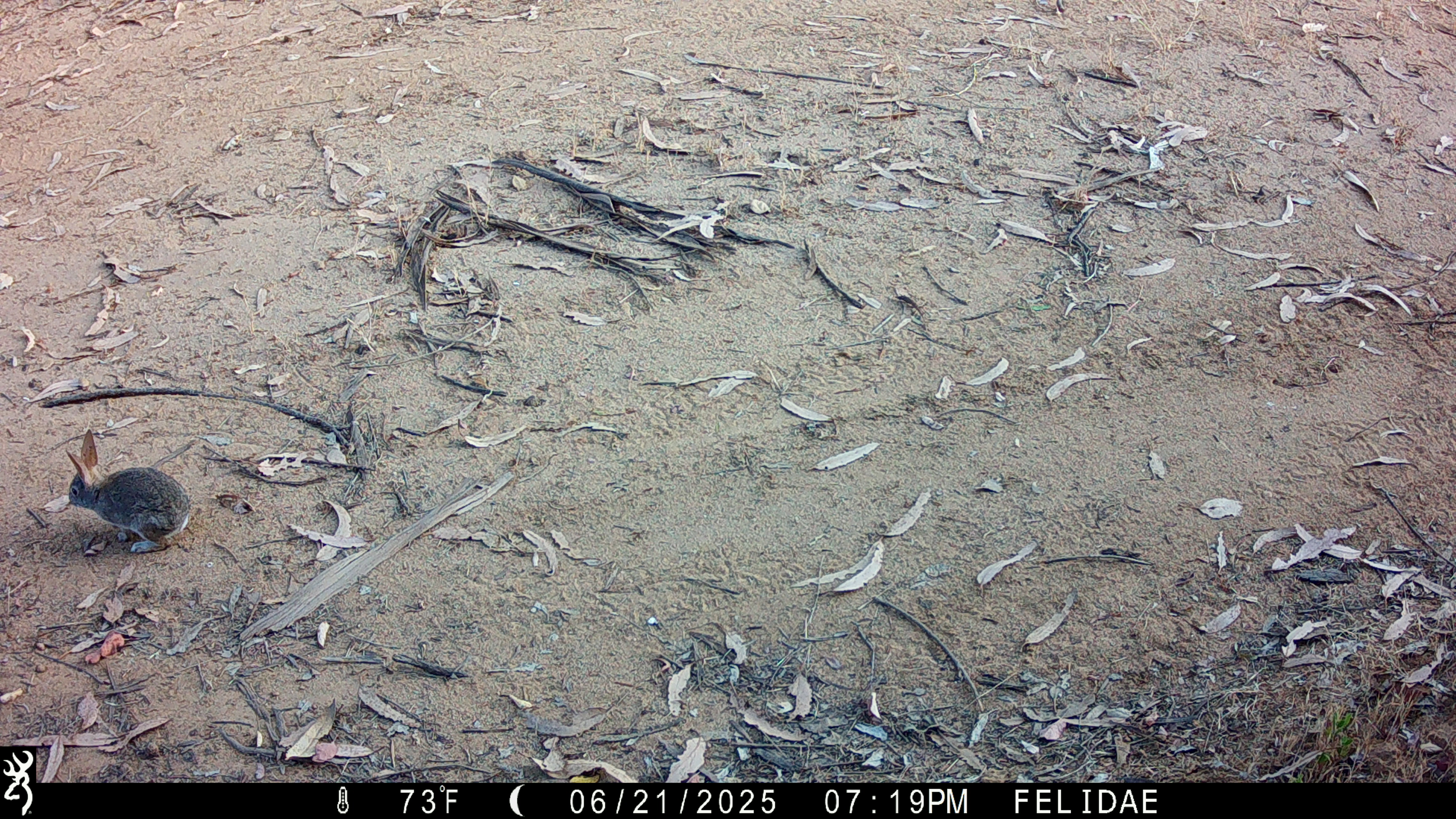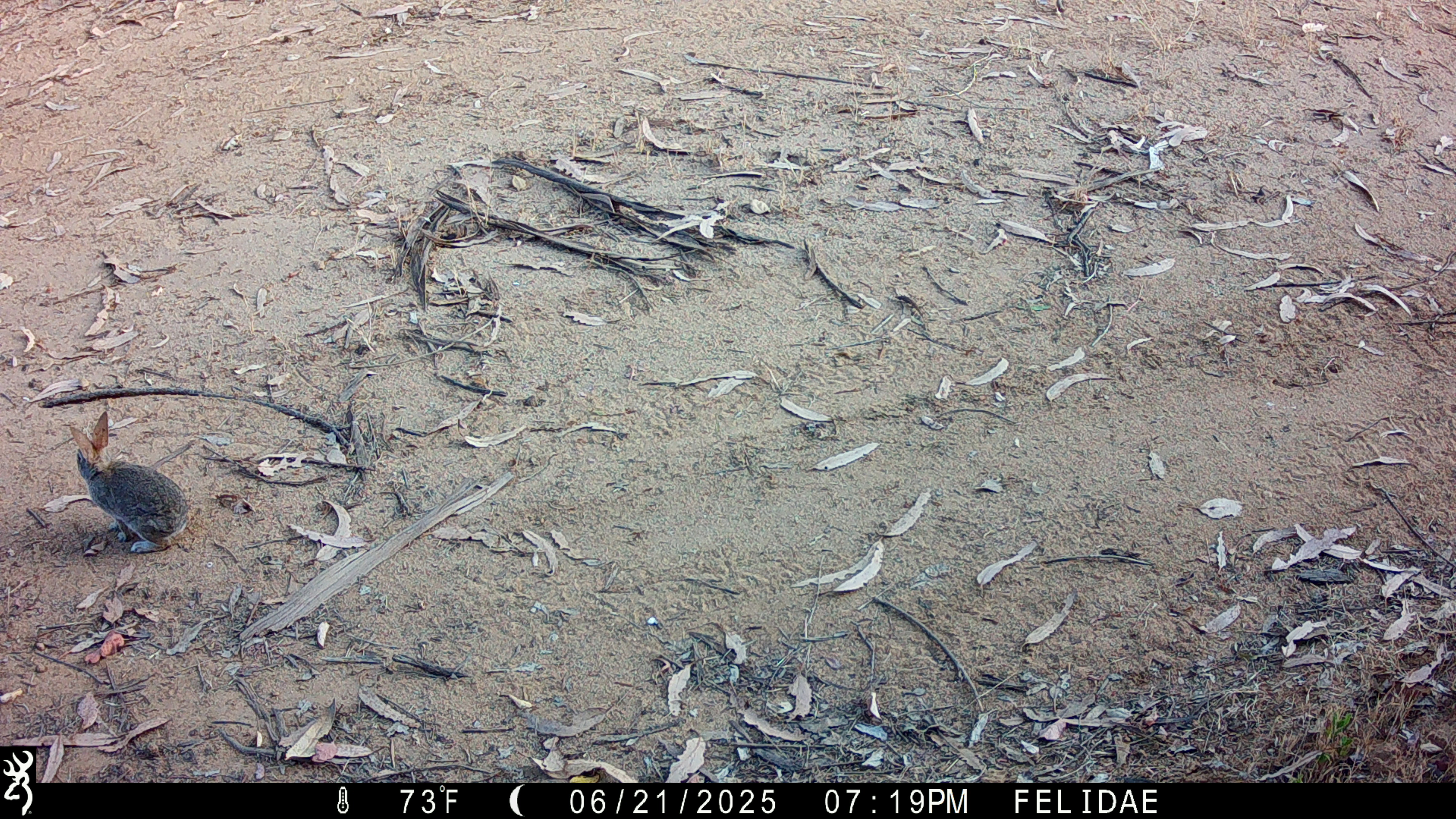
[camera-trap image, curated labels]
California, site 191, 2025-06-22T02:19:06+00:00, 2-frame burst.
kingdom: Animalia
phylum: Chordata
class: Mammalia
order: Lagomorpha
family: Leporidae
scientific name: Leporidae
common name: rabbit